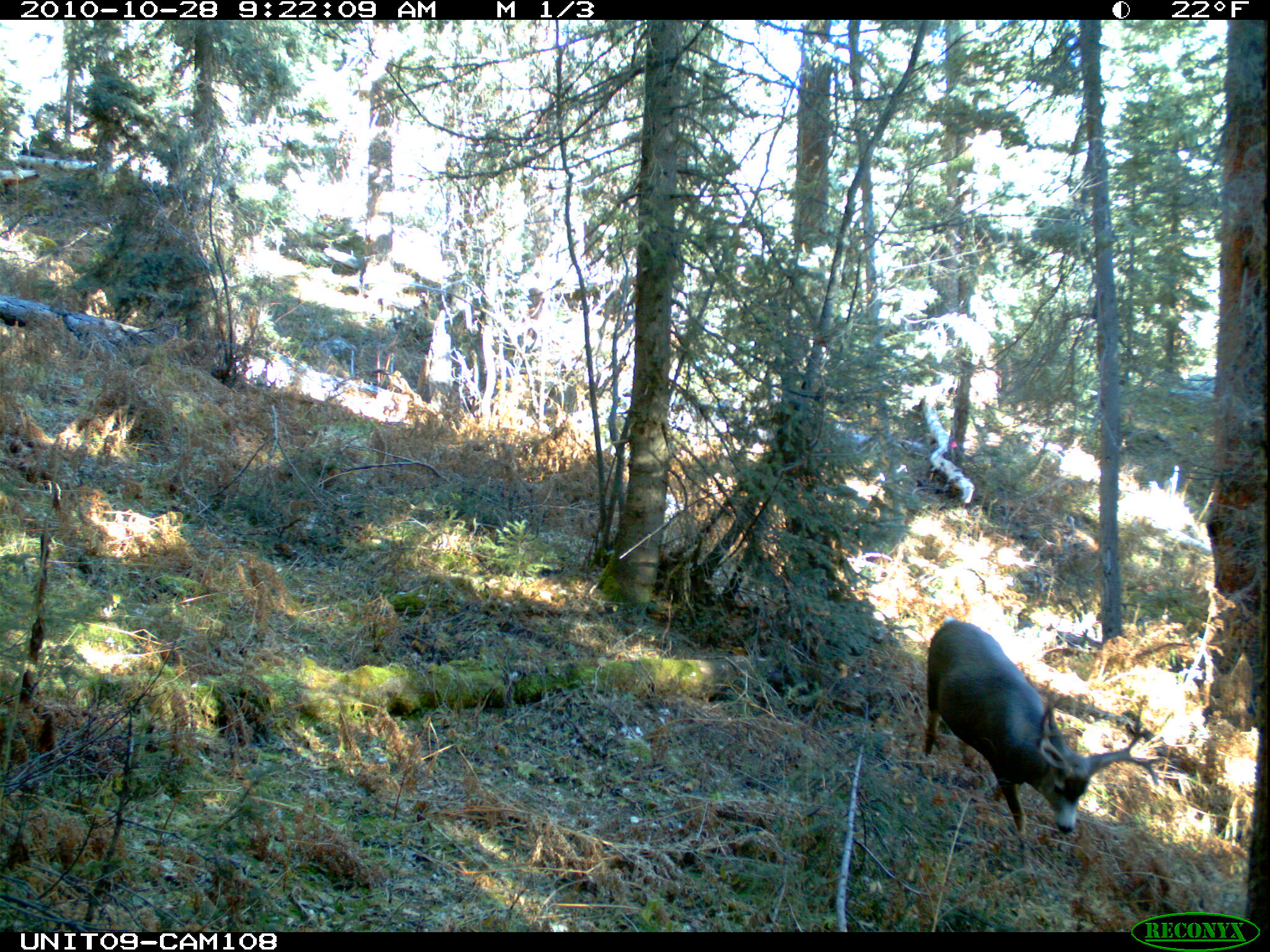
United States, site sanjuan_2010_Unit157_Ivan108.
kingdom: Animalia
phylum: Chordata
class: Mammalia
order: Artiodactyla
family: Cervidae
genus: Odocoileus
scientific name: Odocoileus hemionus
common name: mule deer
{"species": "Odocoileus hemionus (mule deer)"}